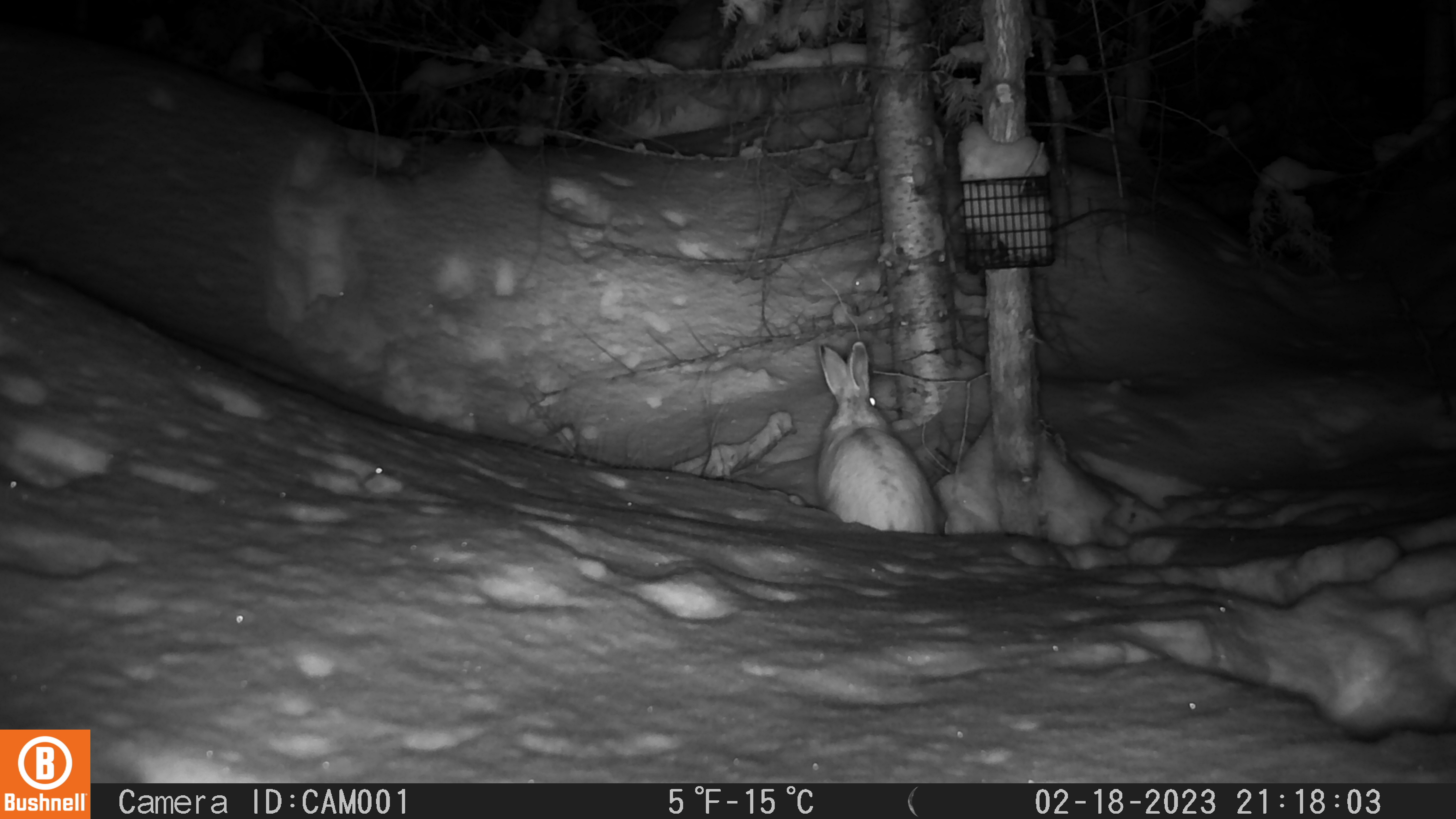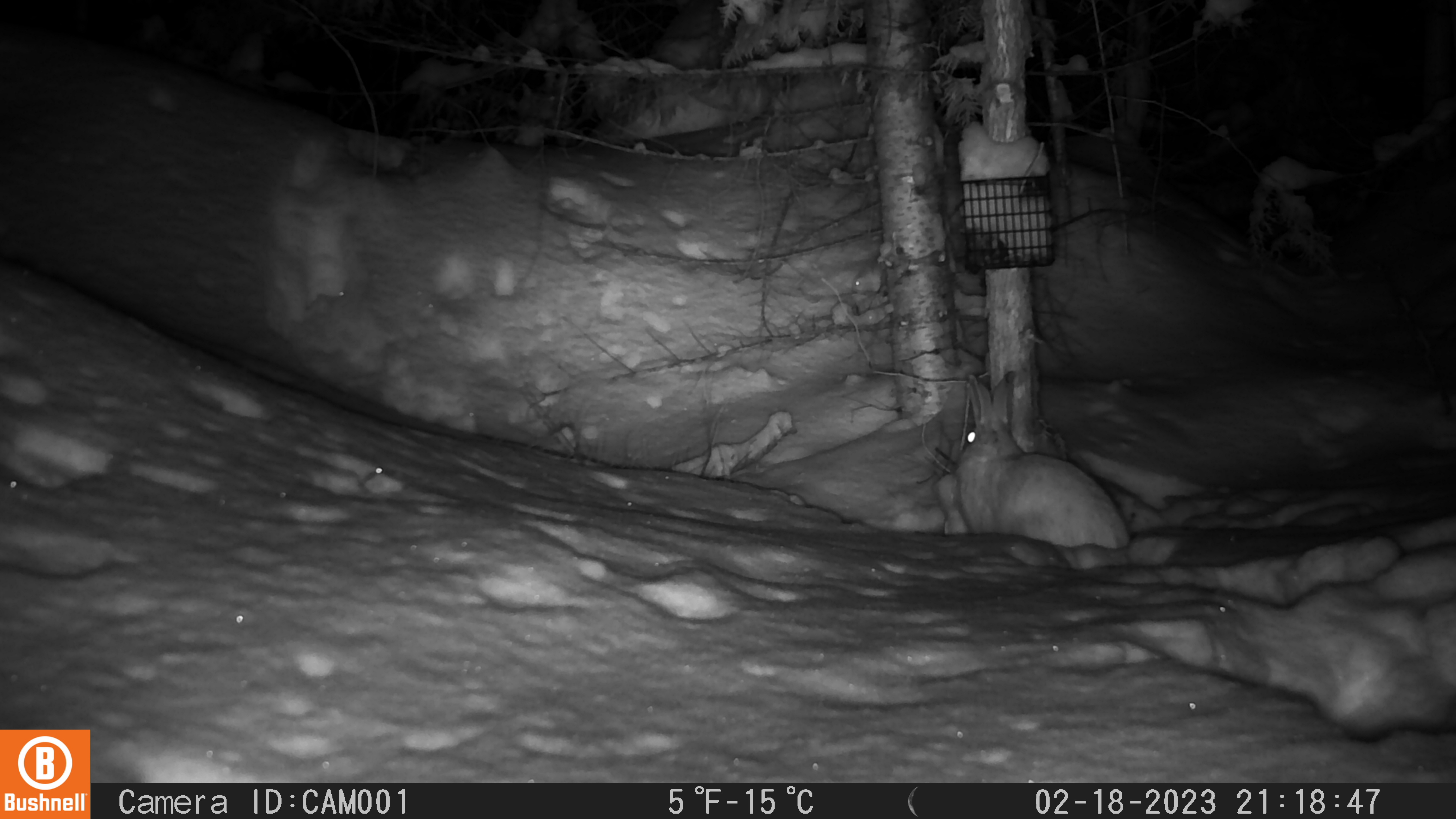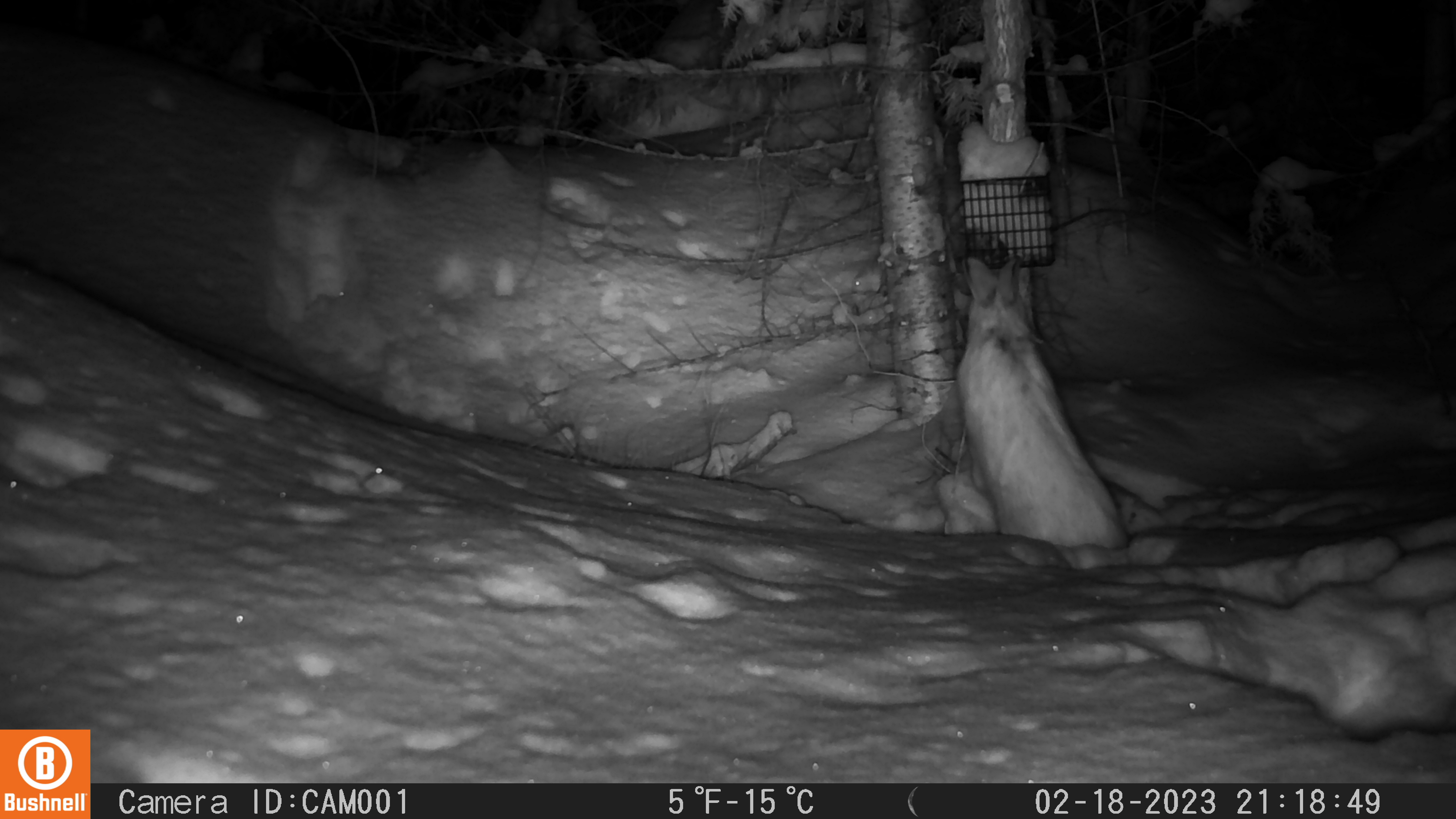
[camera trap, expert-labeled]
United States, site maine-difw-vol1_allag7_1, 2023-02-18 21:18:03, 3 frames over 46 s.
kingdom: Animalia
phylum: Chordata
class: Mammalia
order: Lagomorpha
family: Leporidae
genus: Lepus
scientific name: Lepus americanus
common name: snowshoe hare